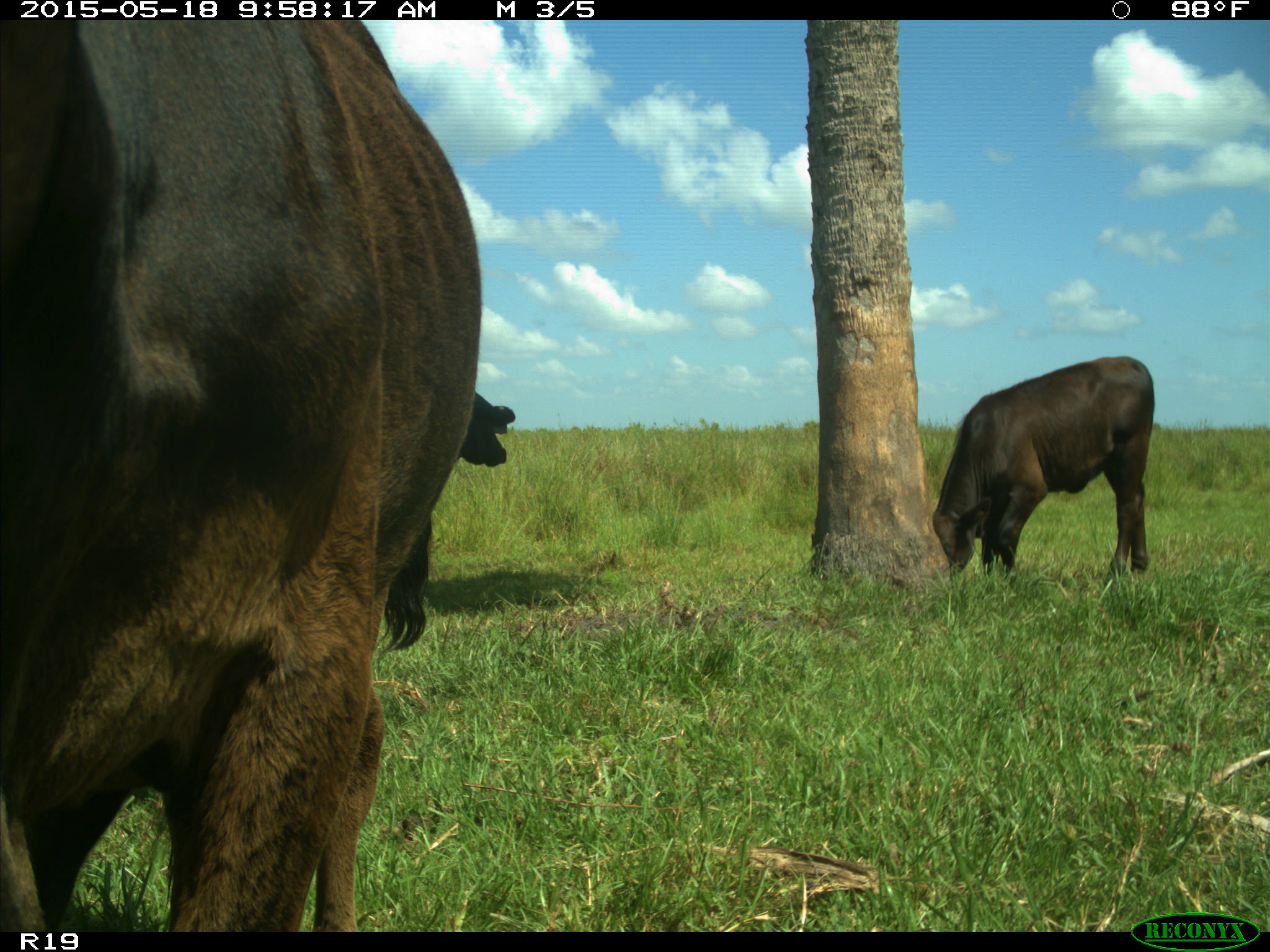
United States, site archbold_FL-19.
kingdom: Animalia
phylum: Chordata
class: Mammalia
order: Artiodactyla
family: Bovidae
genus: Bos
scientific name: Bos taurus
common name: domestic cow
Bos taurus (domestic cow).